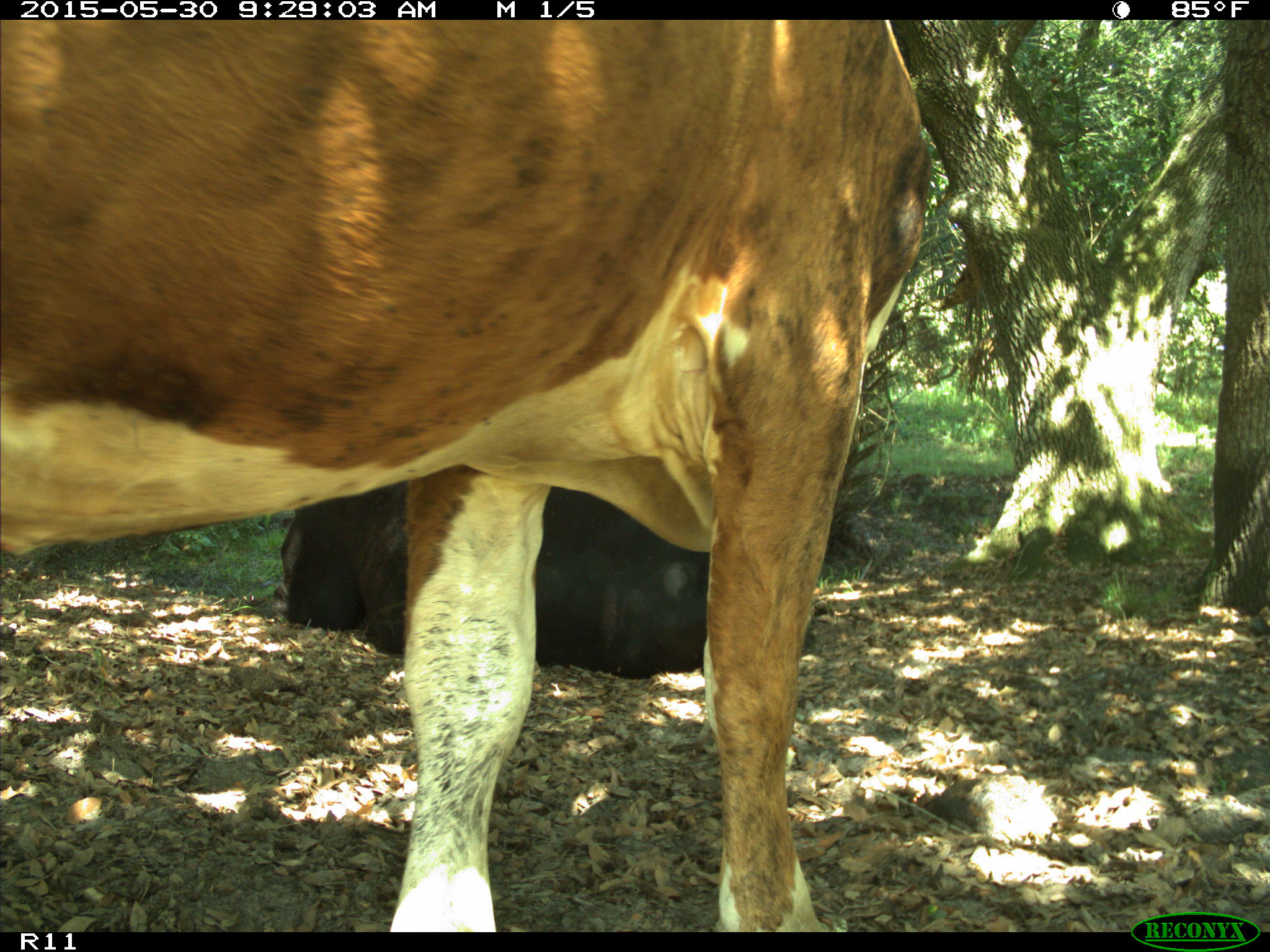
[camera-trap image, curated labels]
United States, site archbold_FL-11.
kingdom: Animalia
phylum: Chordata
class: Mammalia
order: Artiodactyla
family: Bovidae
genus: Bos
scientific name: Bos taurus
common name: domestic cow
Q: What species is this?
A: Bos taurus (domestic cow).